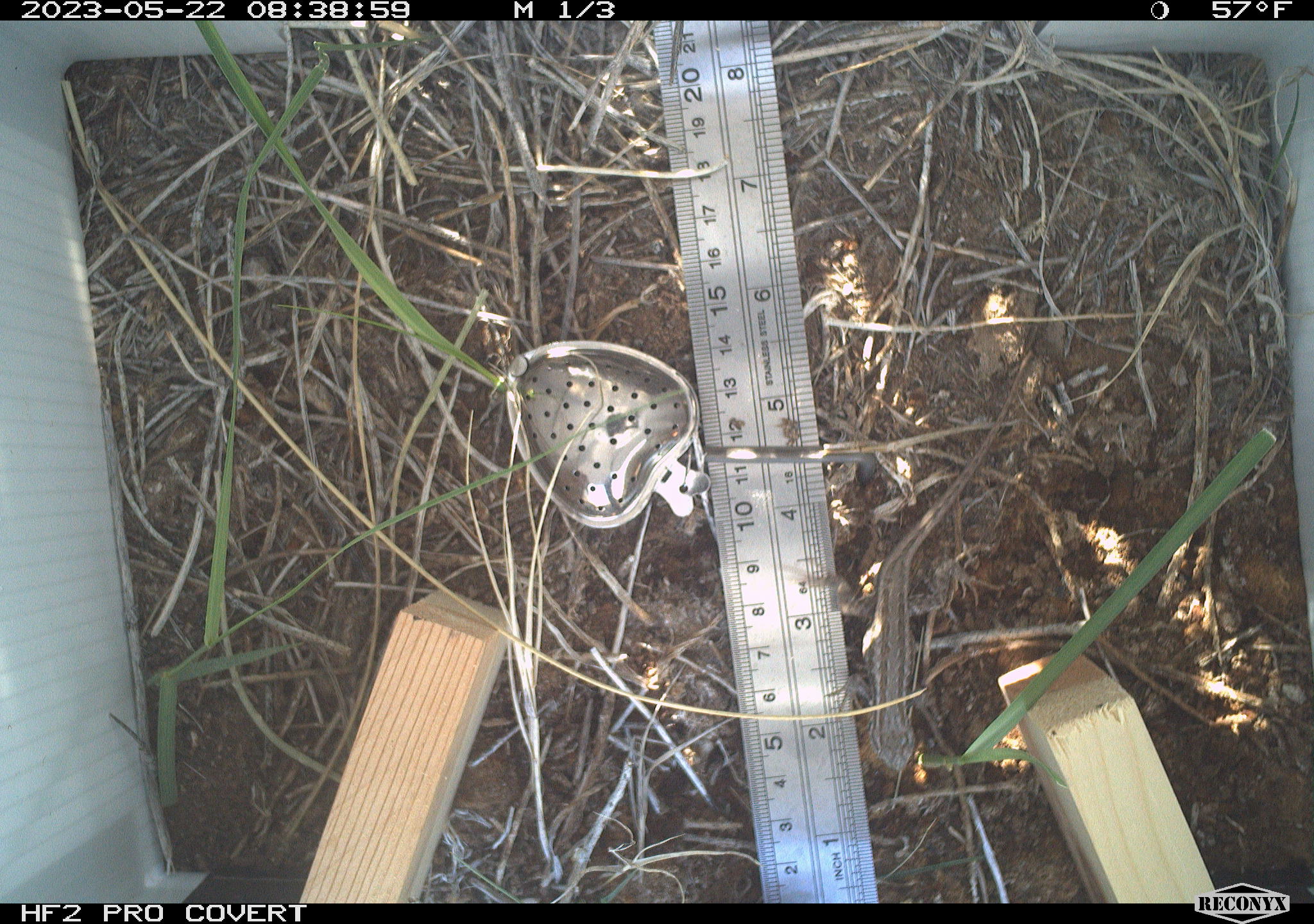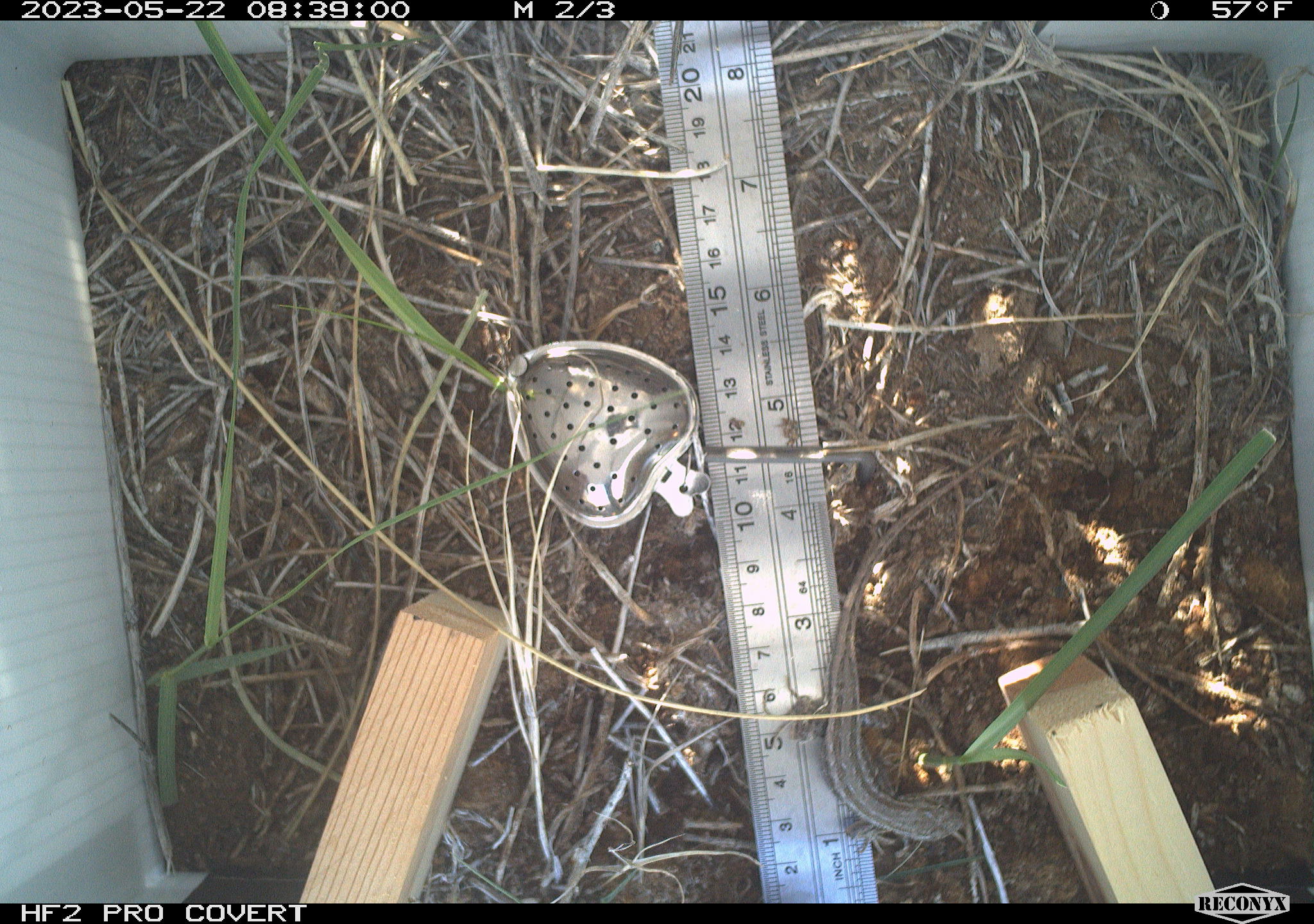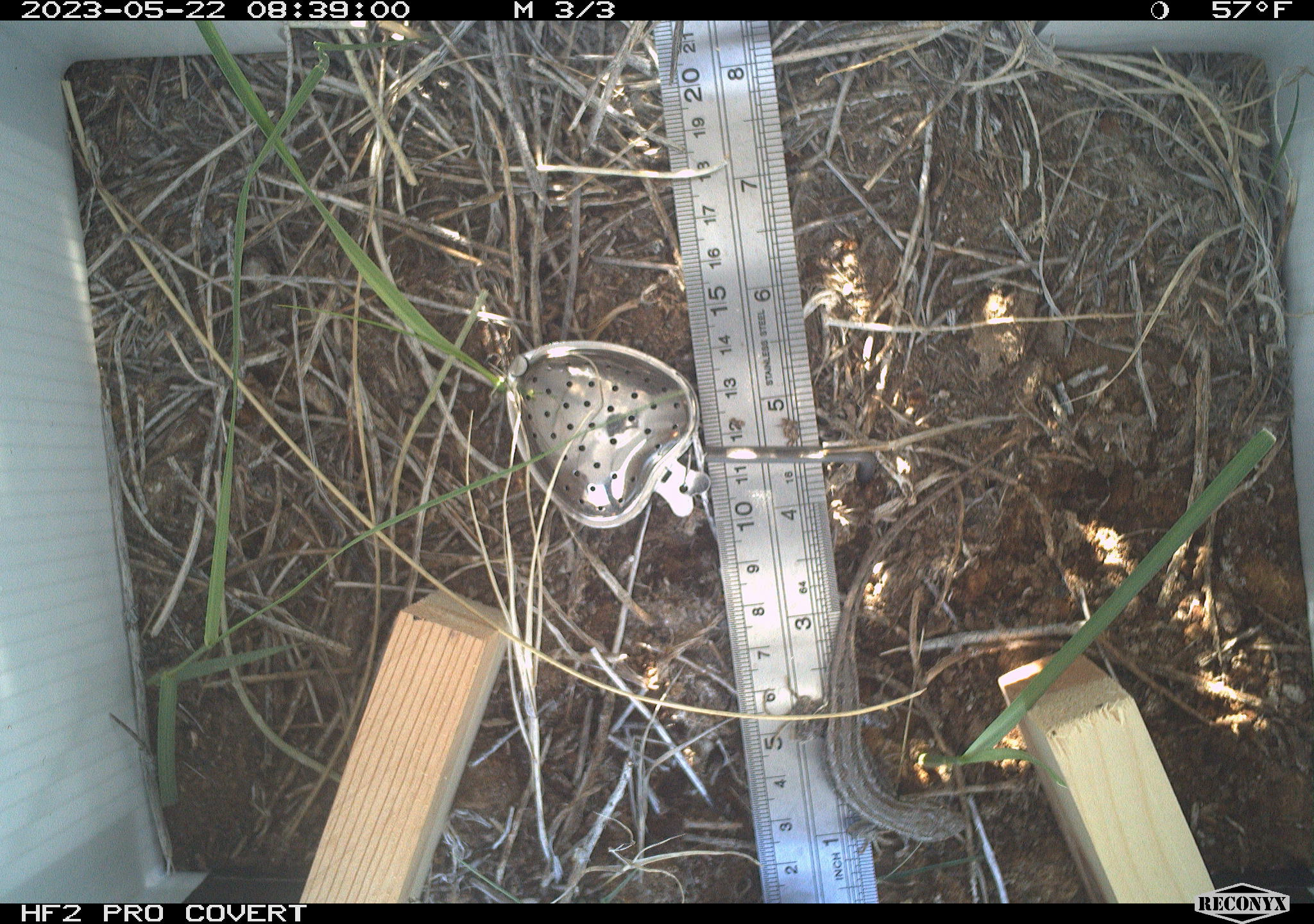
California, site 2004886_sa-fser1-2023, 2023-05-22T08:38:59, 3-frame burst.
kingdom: Animalia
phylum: Chordata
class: Reptilia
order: Squamata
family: Phrynosomatidae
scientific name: Phrynosomatidae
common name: phrynosomatid lizards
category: phrynosomatidae family